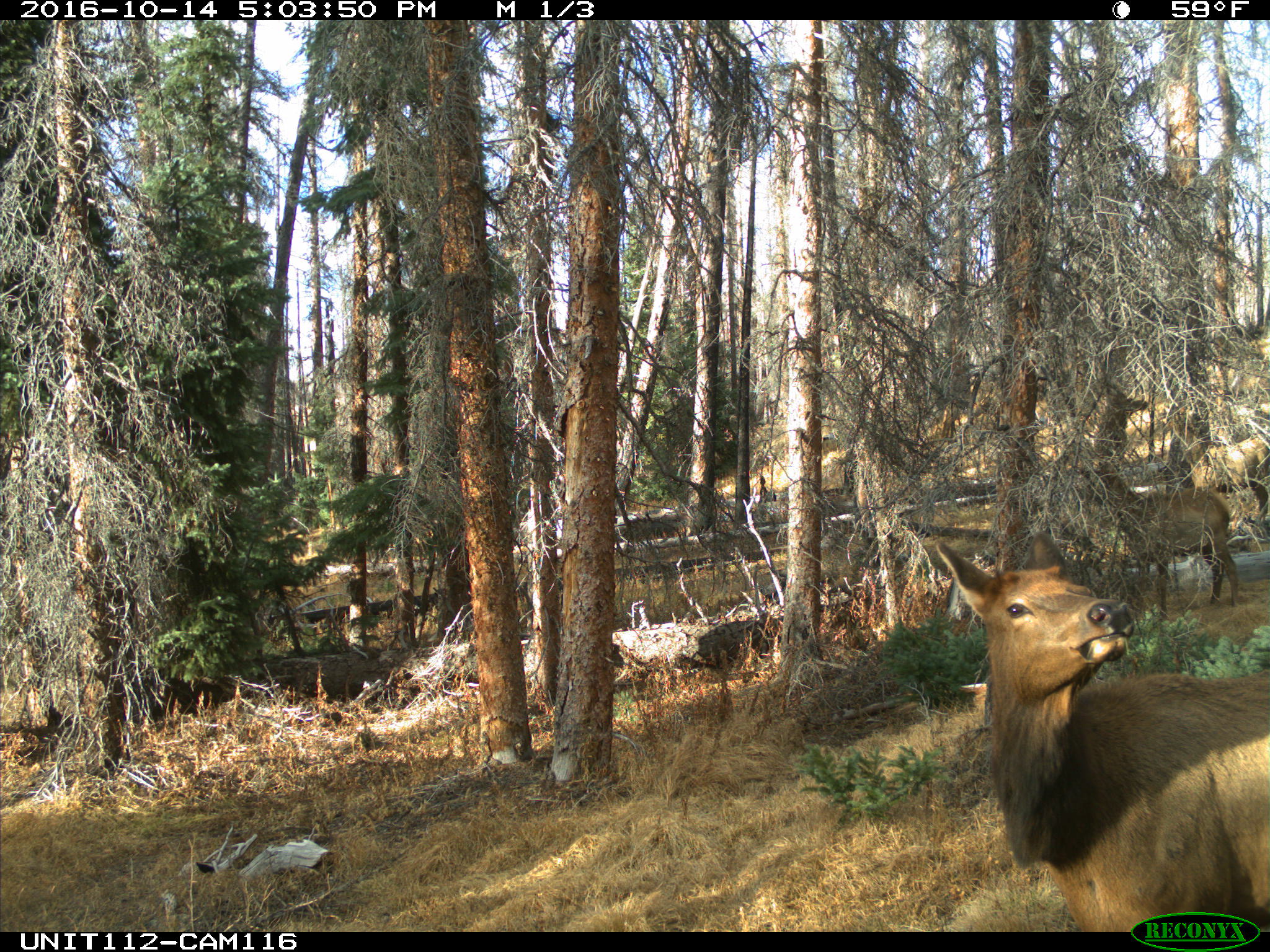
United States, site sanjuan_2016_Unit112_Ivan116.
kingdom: Animalia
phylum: Chordata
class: Mammalia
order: Artiodactyla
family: Cervidae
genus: Cervus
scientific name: Cervus elaphus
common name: red deer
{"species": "Cervus elaphus (red deer)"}